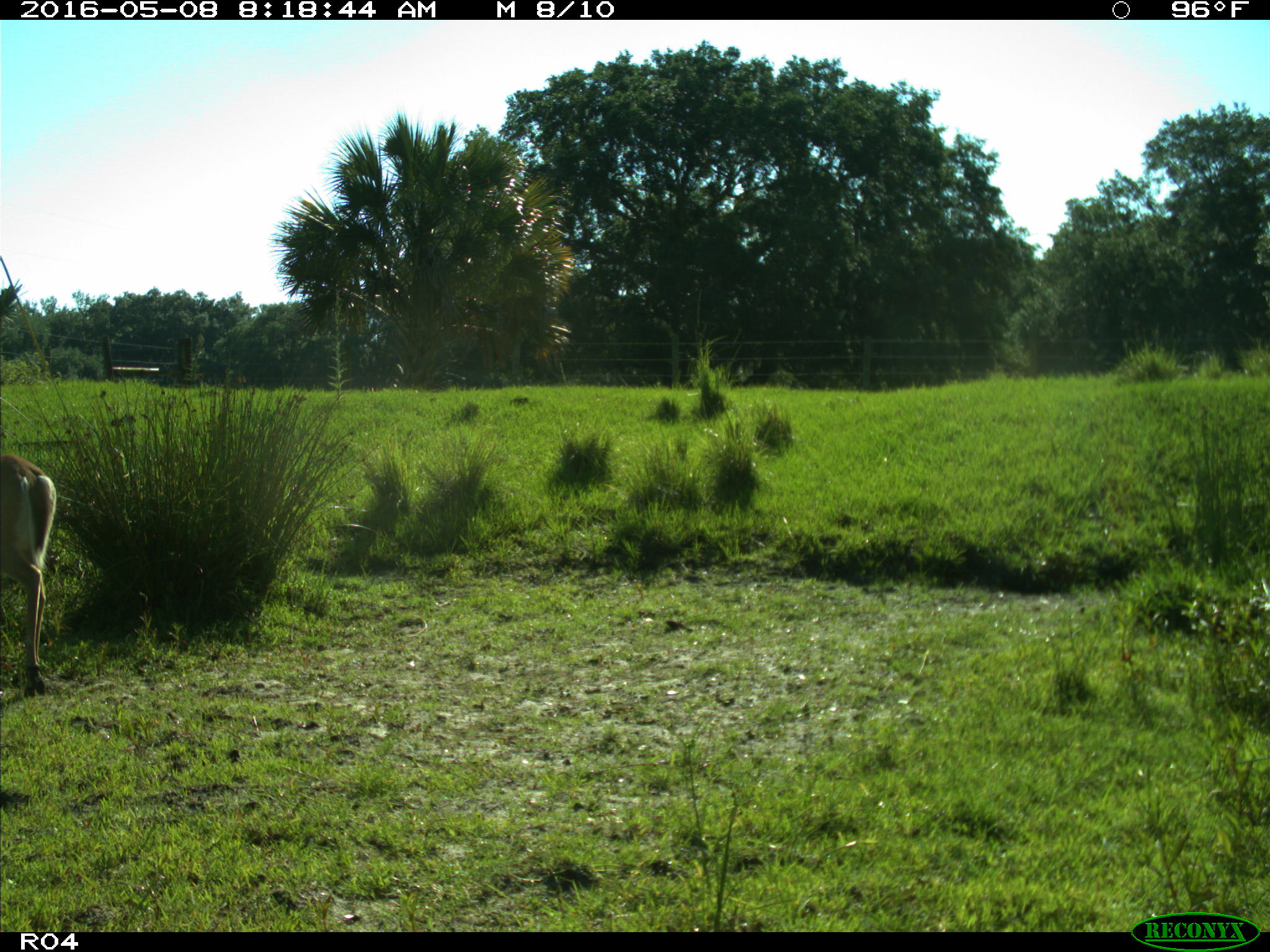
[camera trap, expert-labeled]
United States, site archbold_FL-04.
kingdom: Animalia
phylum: Chordata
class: Mammalia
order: Artiodactyla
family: Cervidae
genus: Odocoileus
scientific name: Odocoileus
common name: deer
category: unidentified deer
Unidentified deer (deer) (Odocoileus).